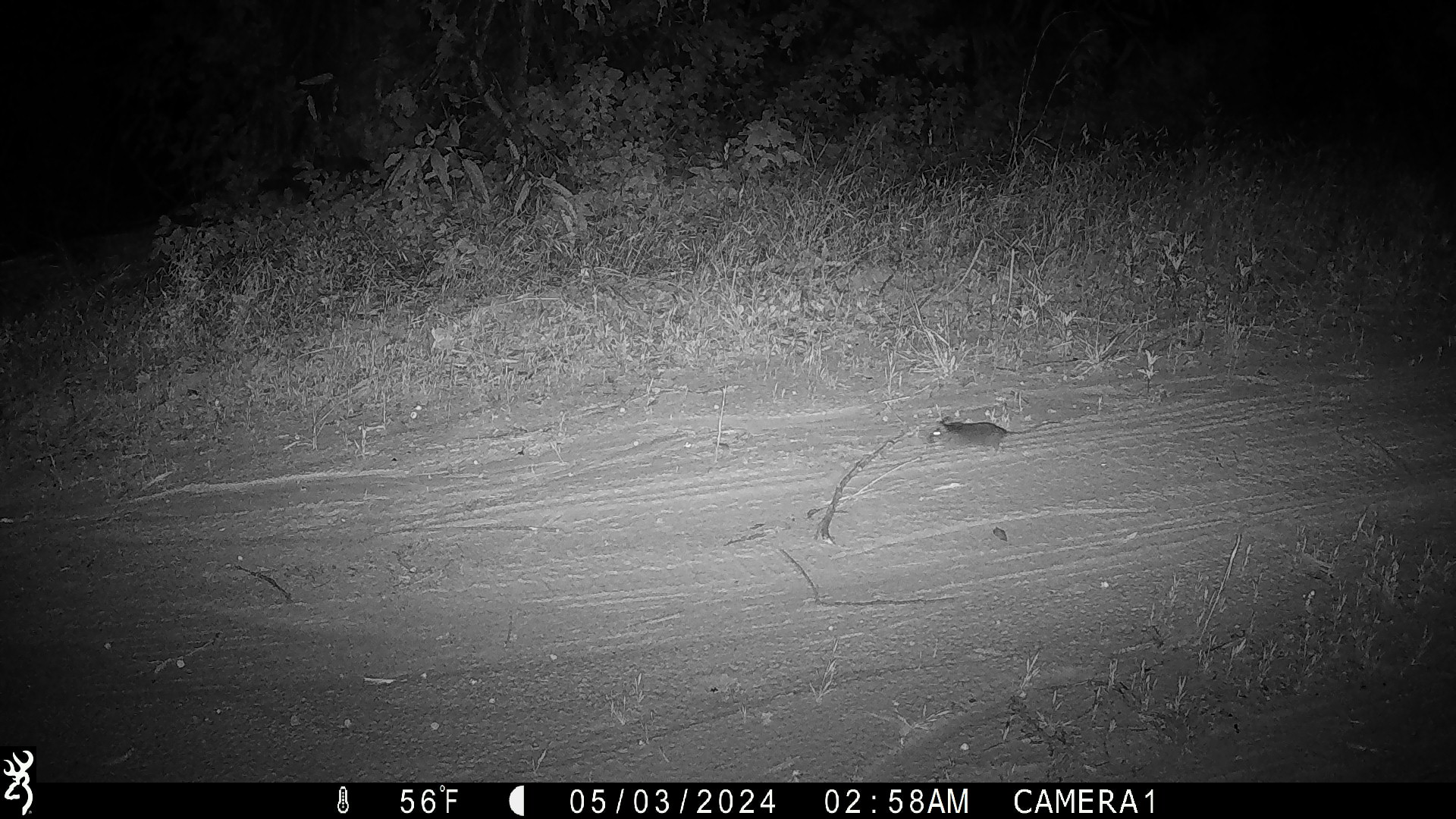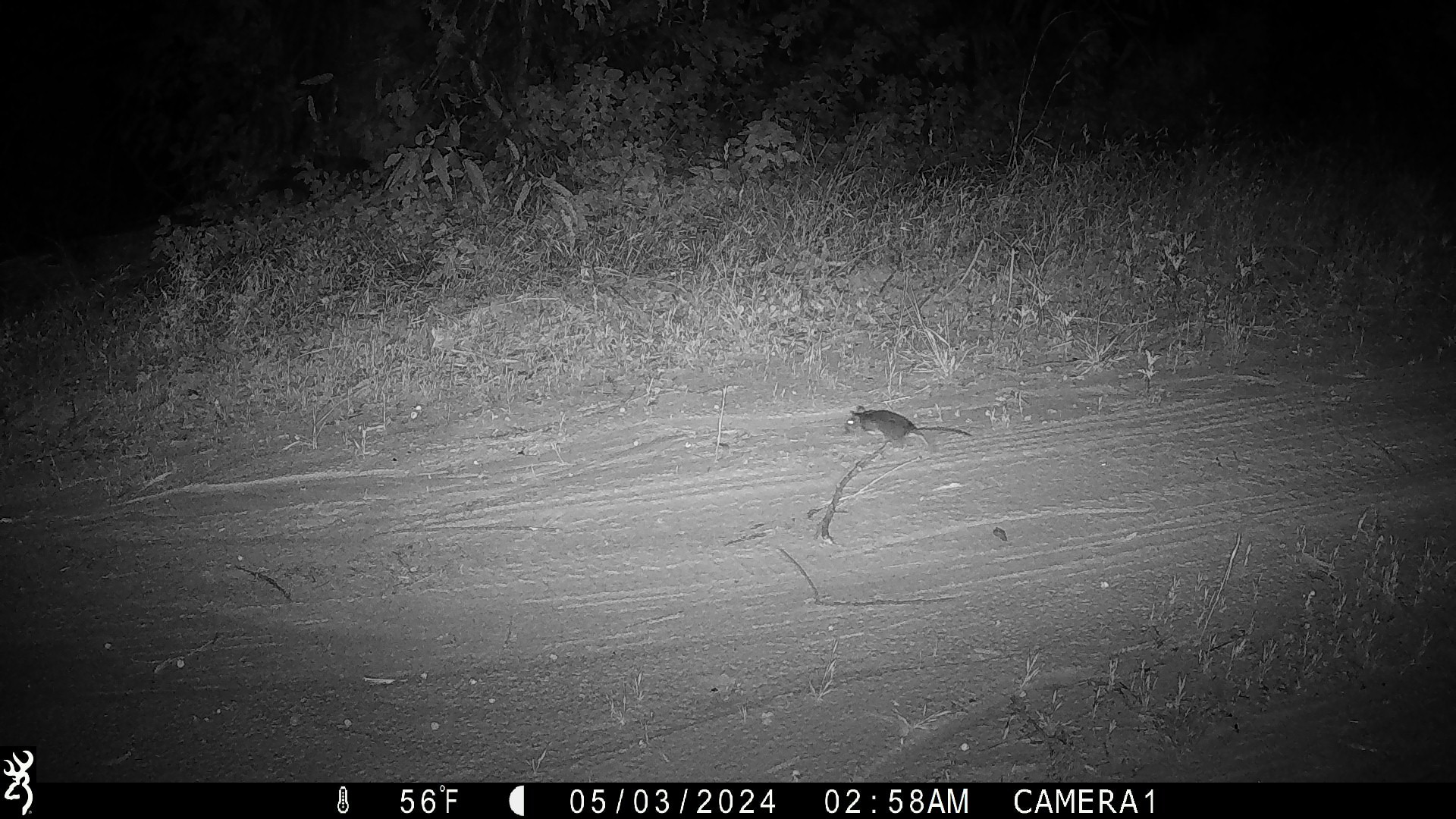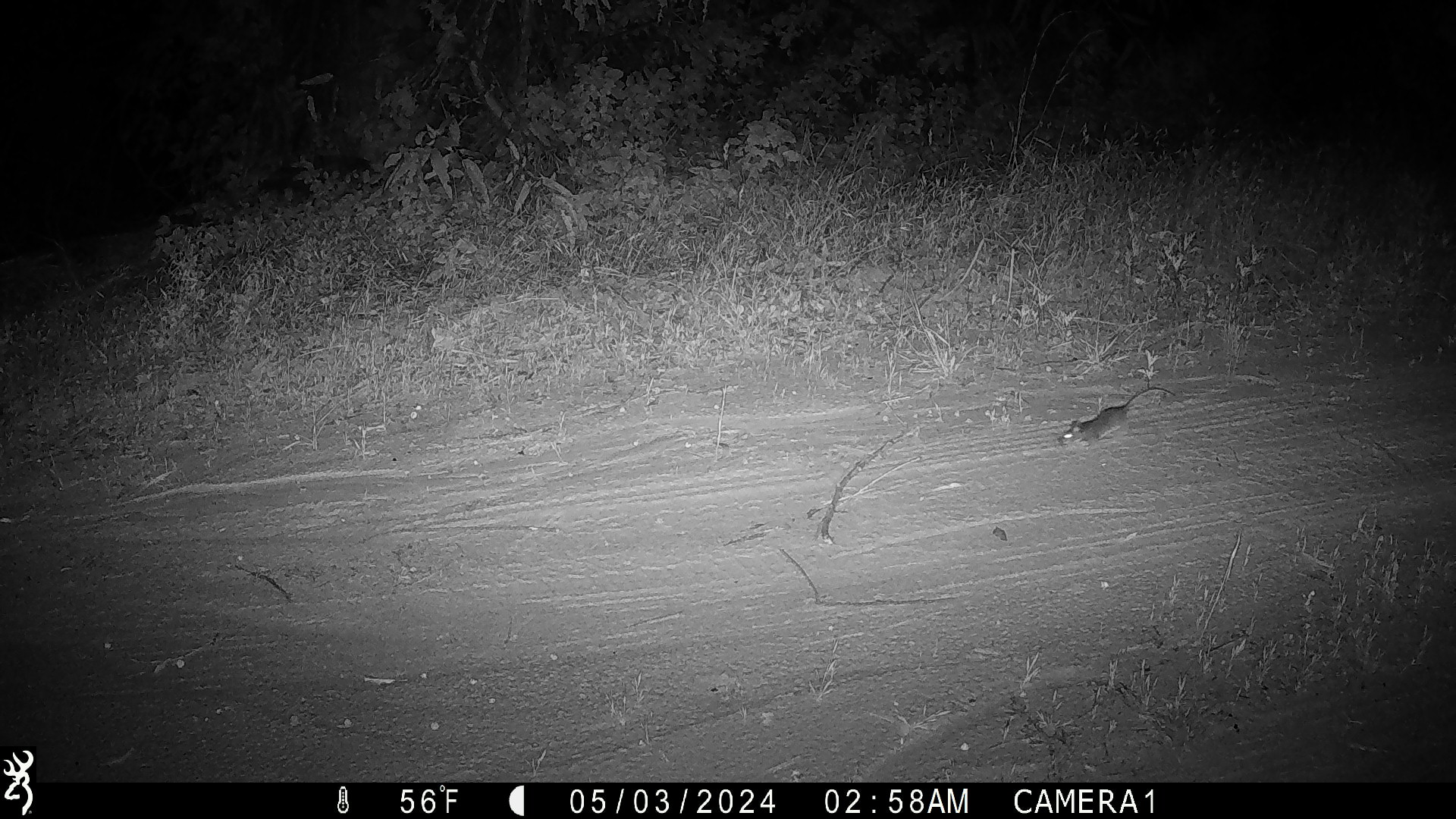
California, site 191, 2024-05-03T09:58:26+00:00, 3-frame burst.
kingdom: Animalia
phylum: Chordata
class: Mammalia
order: Rodentia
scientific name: Rodentia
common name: mouse or rat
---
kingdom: Animalia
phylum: Chordata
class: Aves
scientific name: Aves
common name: bird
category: unknown bird